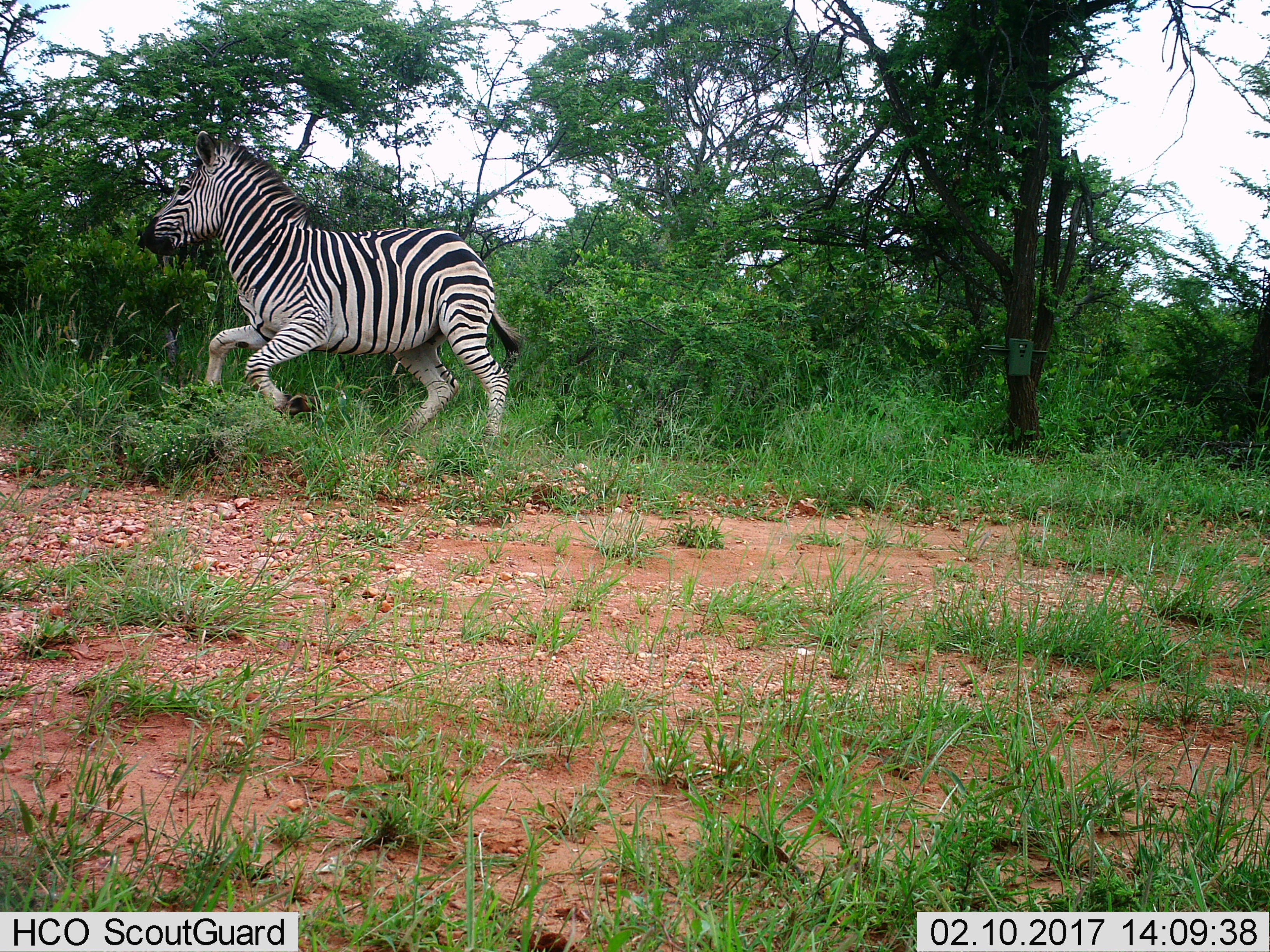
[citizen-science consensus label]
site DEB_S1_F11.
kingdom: Animalia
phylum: Chordata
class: Mammalia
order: Perissodactyla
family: Equidae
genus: Equus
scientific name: Equus quagga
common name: plains zebra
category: zebraplains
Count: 1.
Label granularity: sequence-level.